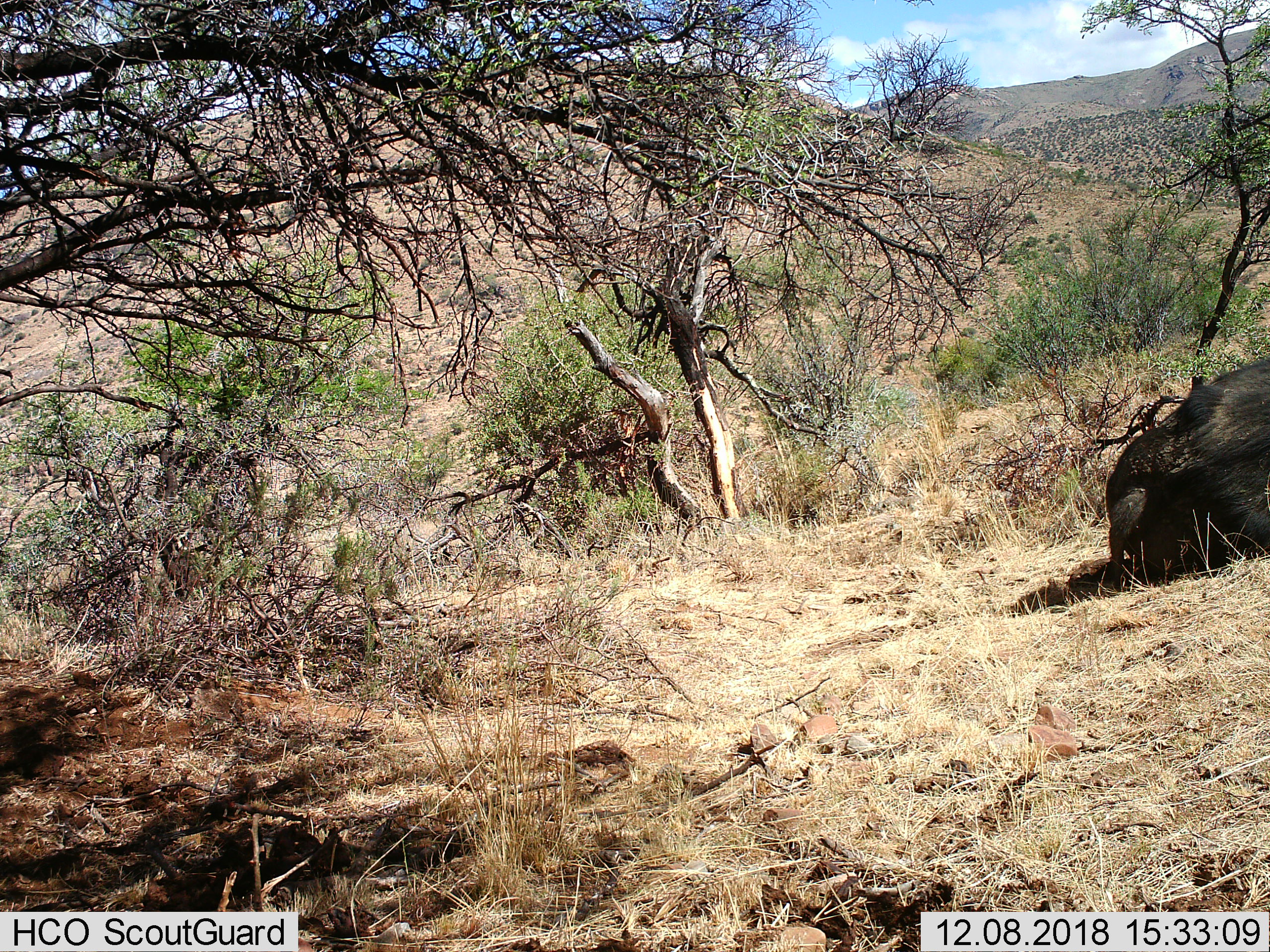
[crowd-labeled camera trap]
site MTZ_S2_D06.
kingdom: Animalia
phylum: Chordata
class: Mammalia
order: Artiodactyla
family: Bovidae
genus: Syncerus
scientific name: Syncerus caffer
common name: african buffalo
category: buffalo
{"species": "buffalo (african buffalo) (Syncerus caffer)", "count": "1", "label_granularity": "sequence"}